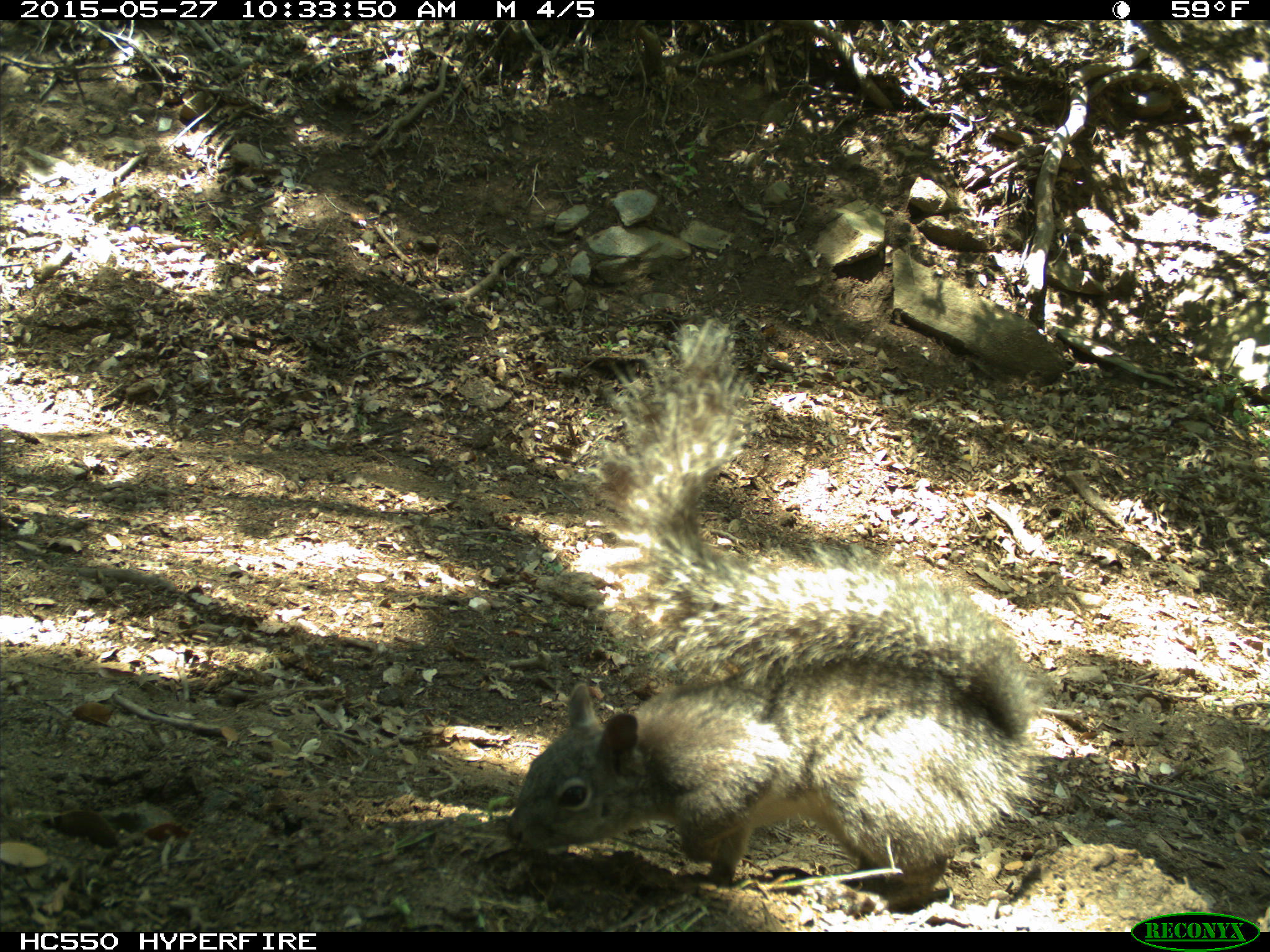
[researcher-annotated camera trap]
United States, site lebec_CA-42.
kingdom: Animalia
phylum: Chordata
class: Mammalia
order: Rodentia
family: Sciuridae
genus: Sciurus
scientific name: Sciurus carolinensis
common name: eastern gray squirrel